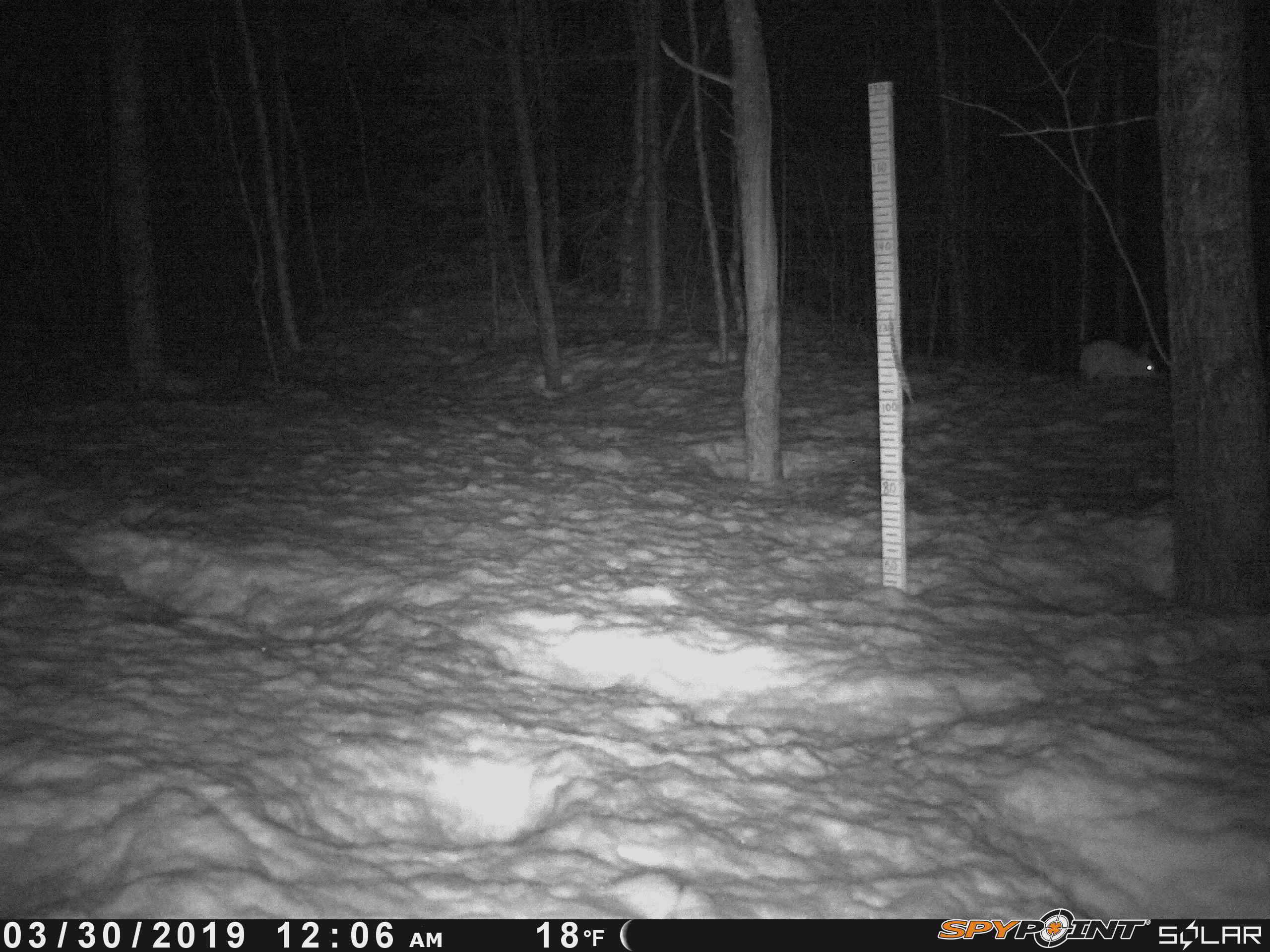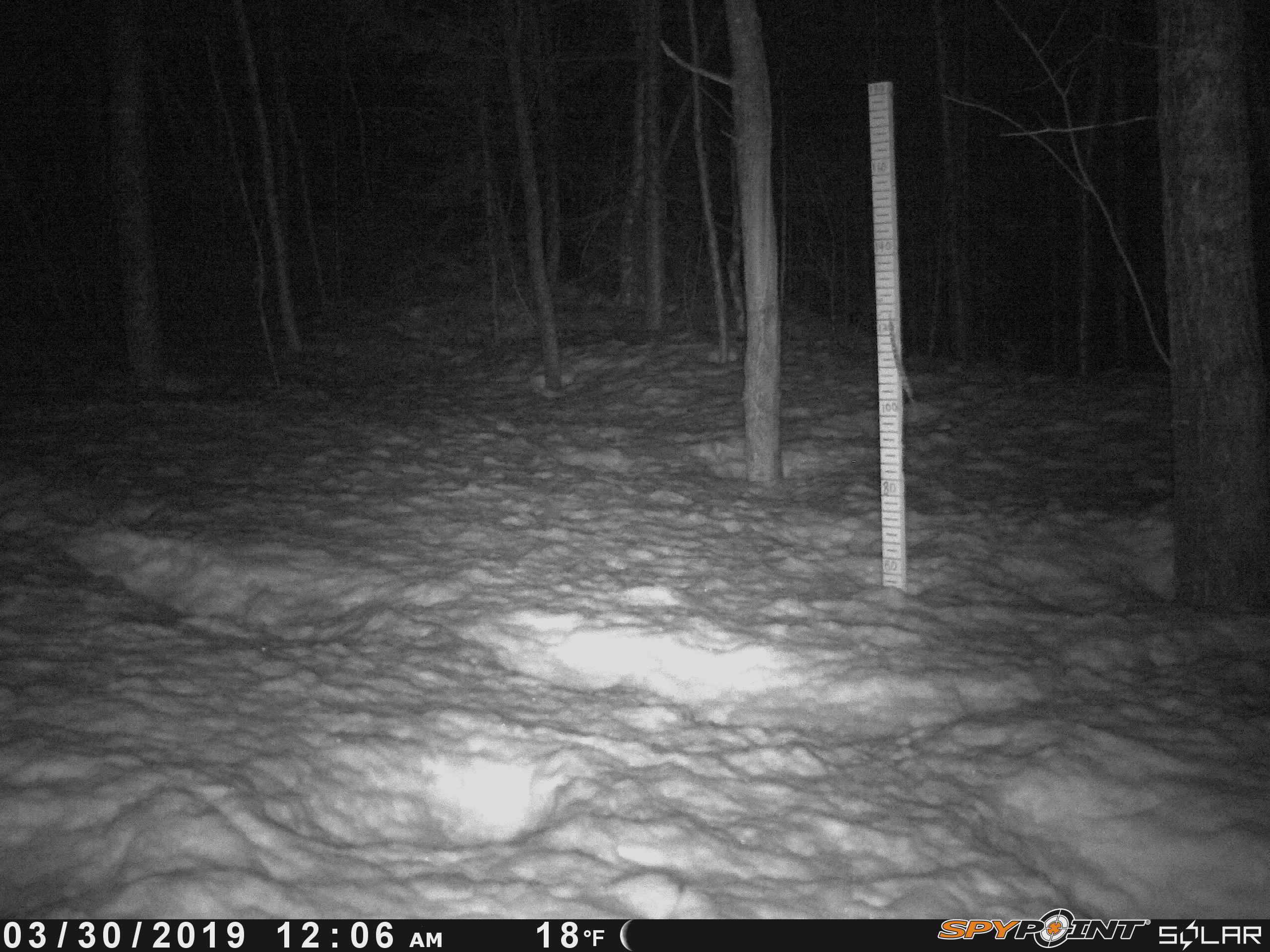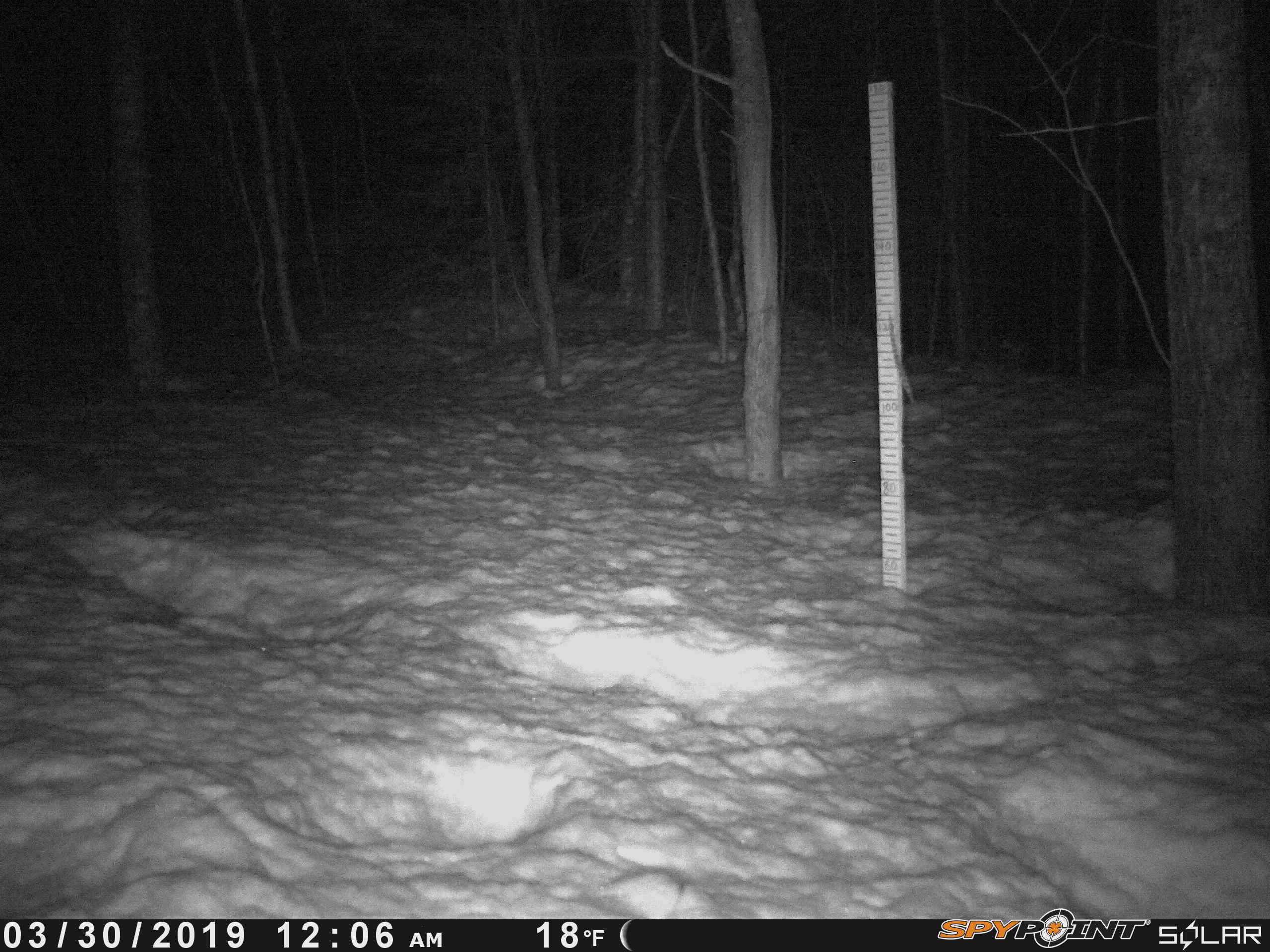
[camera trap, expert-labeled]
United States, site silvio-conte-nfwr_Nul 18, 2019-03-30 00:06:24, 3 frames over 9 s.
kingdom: Animalia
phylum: Chordata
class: Mammalia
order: Lagomorpha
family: Leporidae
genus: Lepus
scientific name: Lepus americanus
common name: snowshoe hare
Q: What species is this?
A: Snowshoe hare (Lepus americanus).